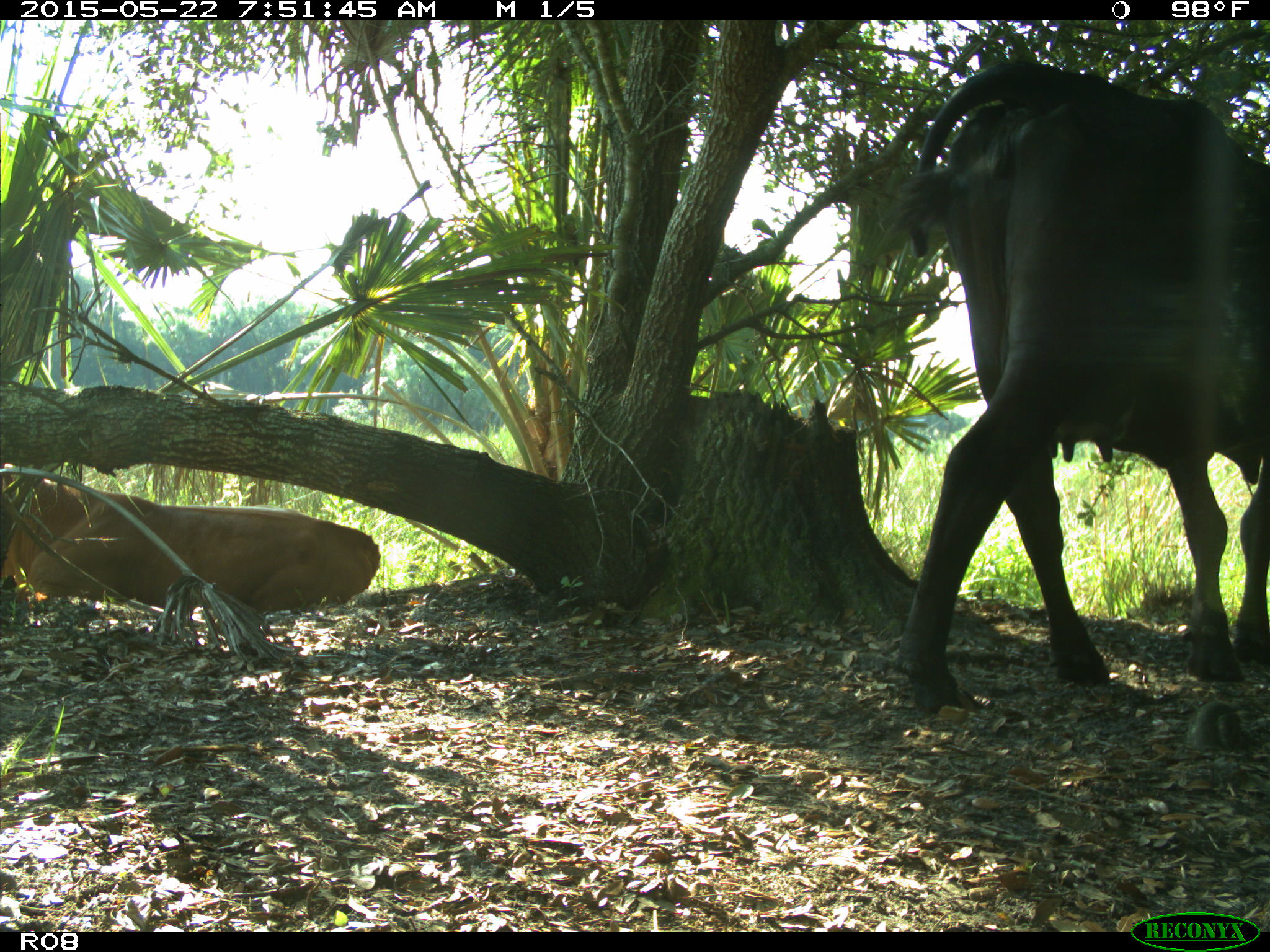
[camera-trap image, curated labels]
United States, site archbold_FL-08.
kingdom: Animalia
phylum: Chordata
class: Mammalia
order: Artiodactyla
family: Bovidae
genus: Bos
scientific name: Bos taurus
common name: domestic cow